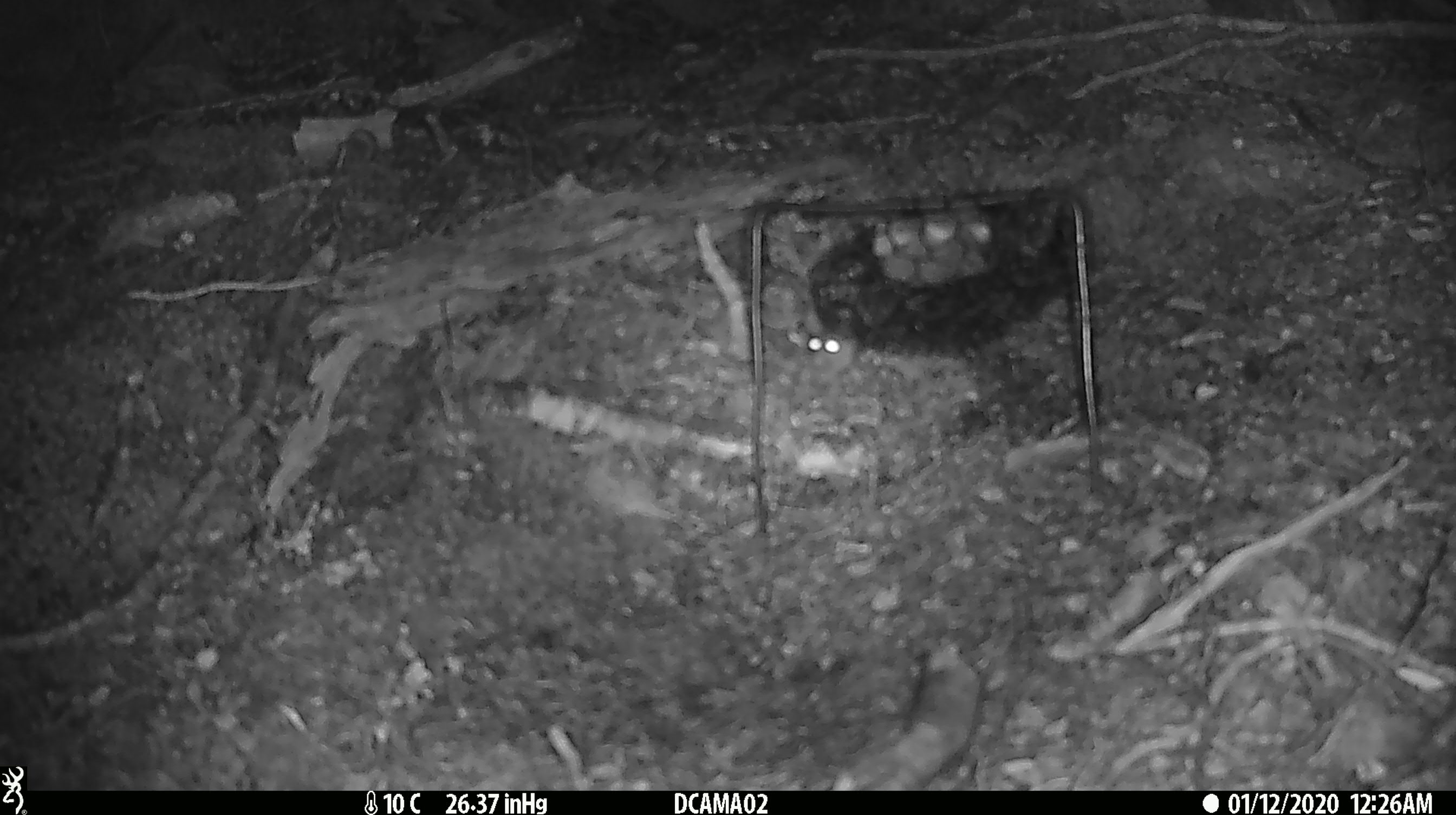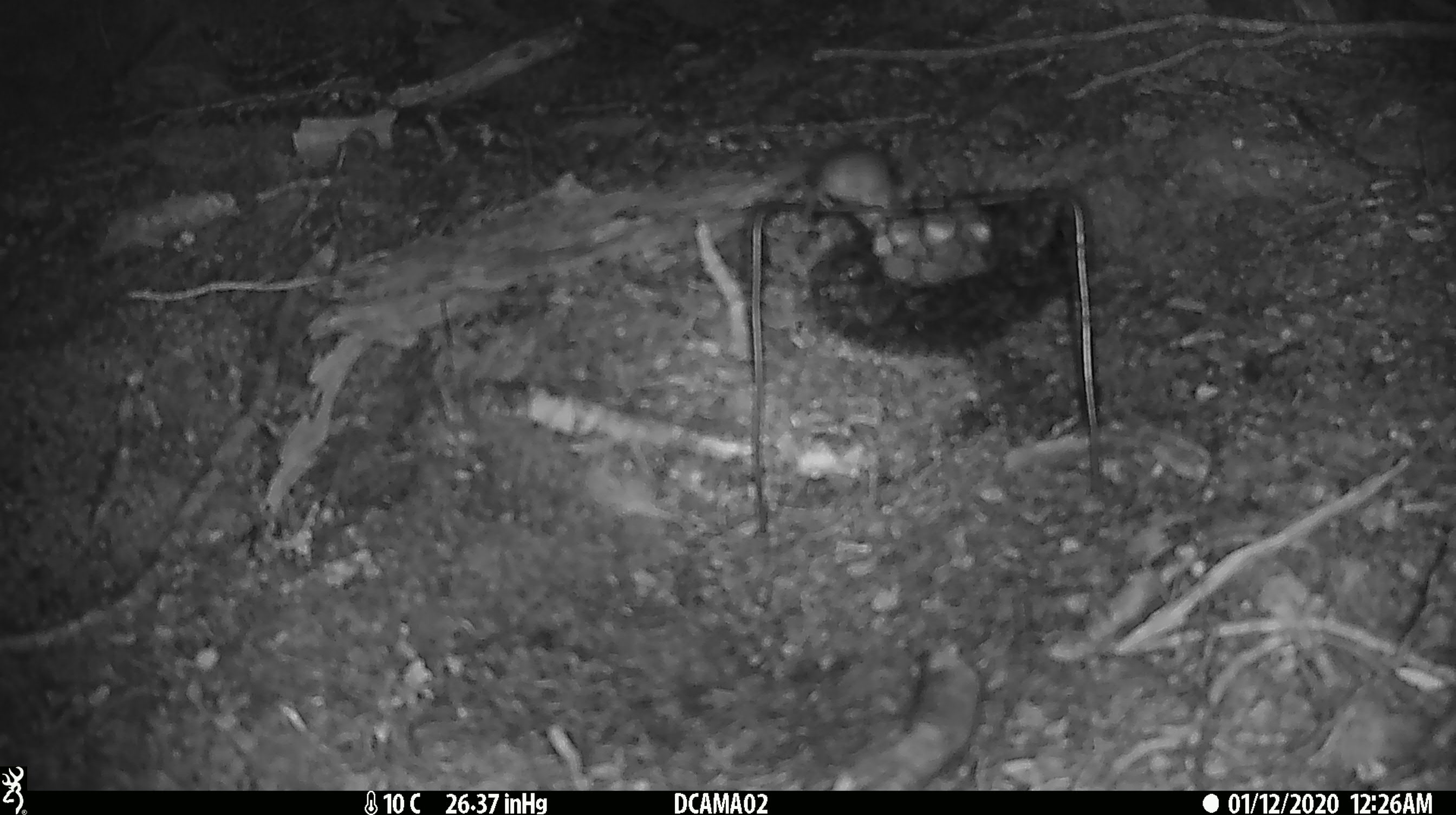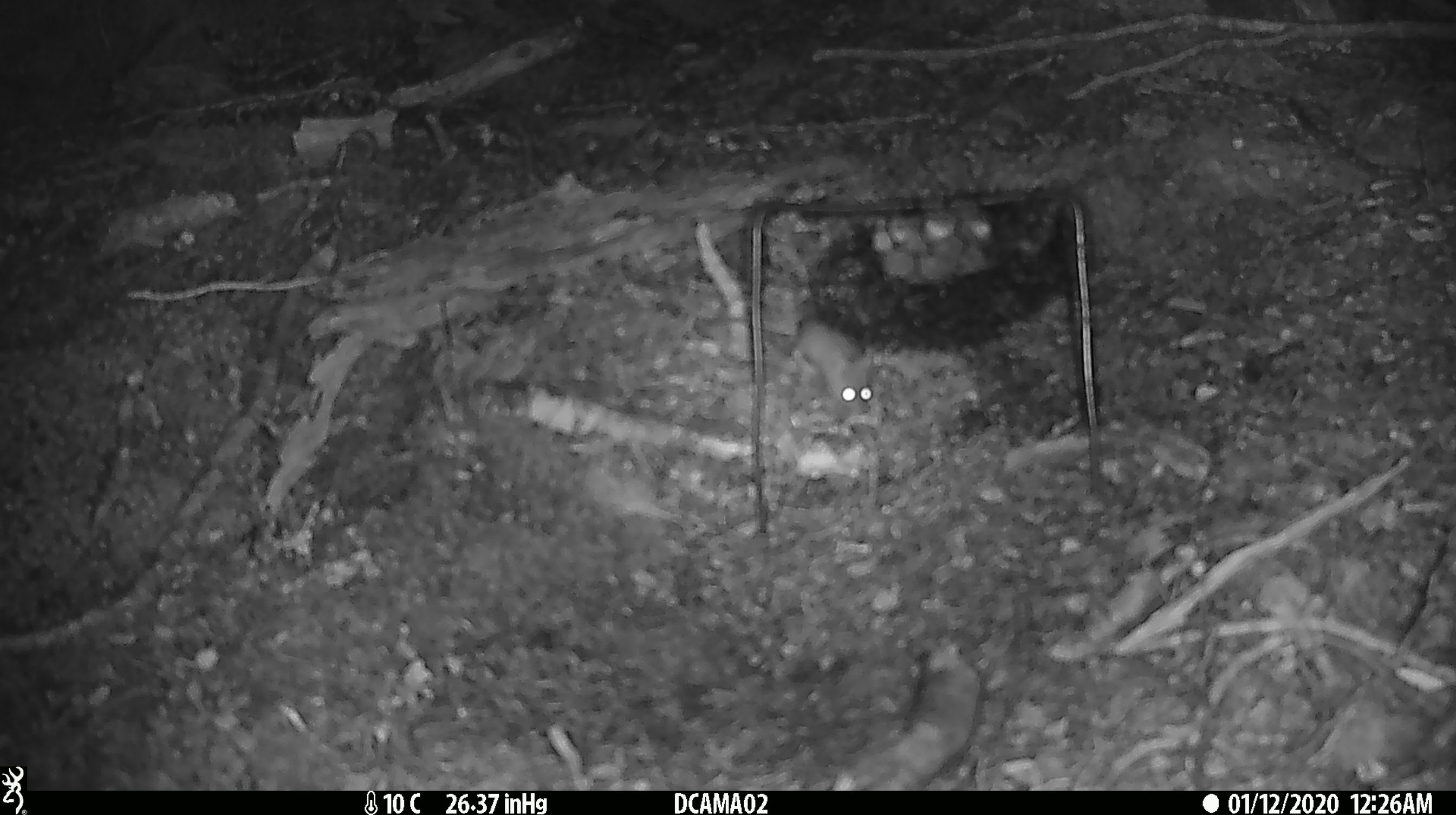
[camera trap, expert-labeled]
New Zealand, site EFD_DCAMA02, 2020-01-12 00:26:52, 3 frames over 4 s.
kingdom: Animalia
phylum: Chordata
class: Mammalia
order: Rodentia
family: Muridae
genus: Mus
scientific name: Mus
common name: mouse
Mouse (Mus).